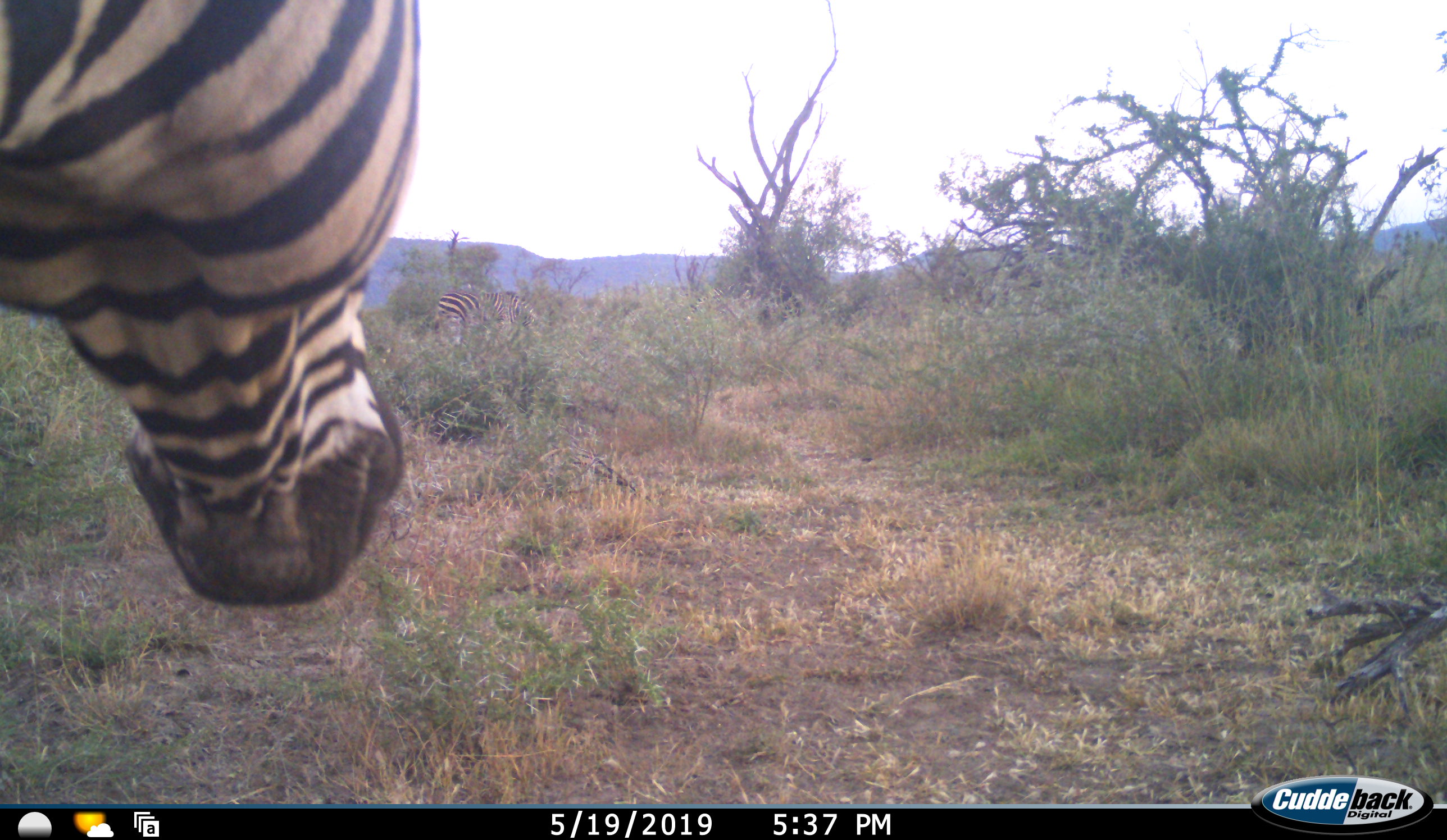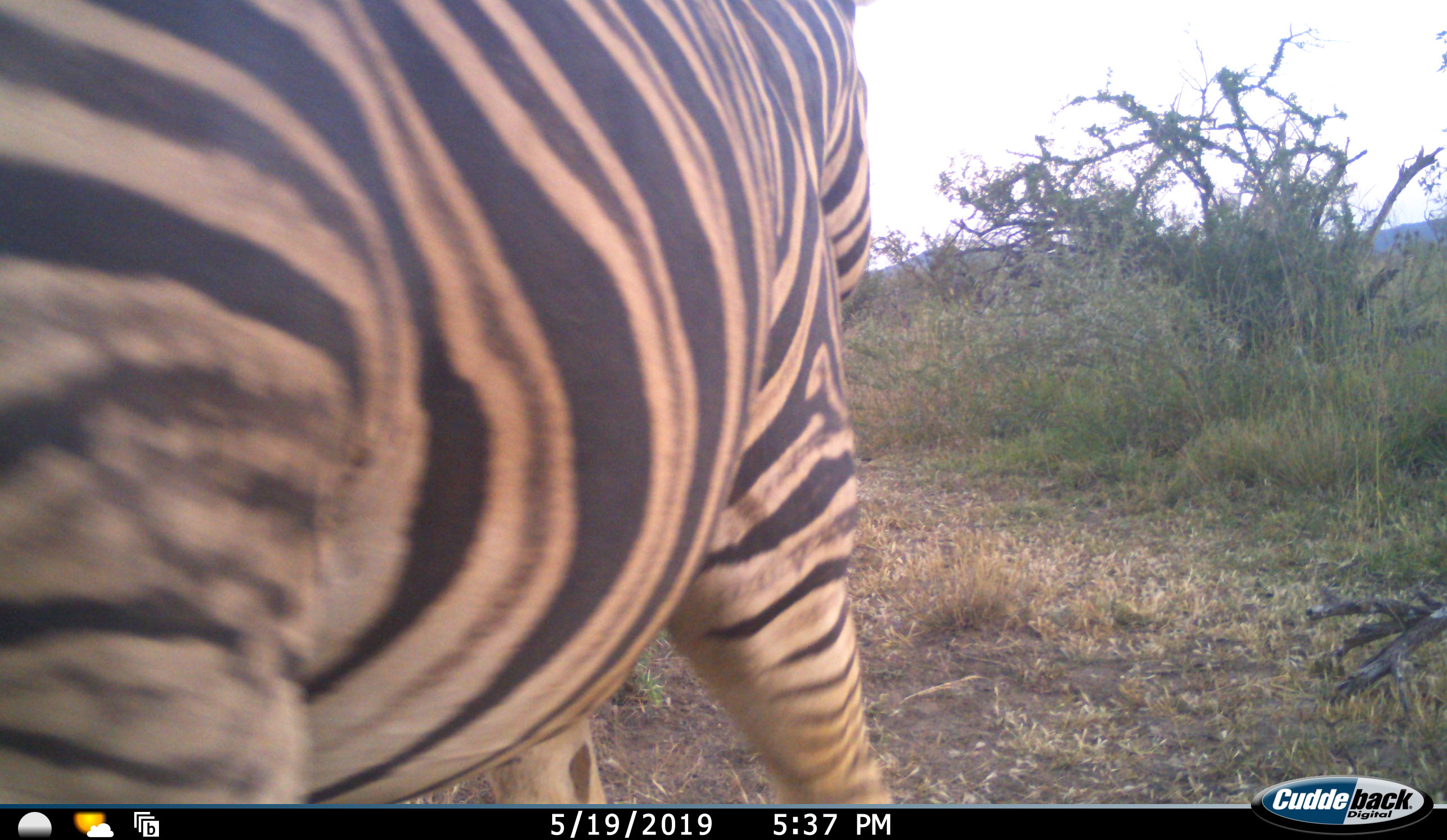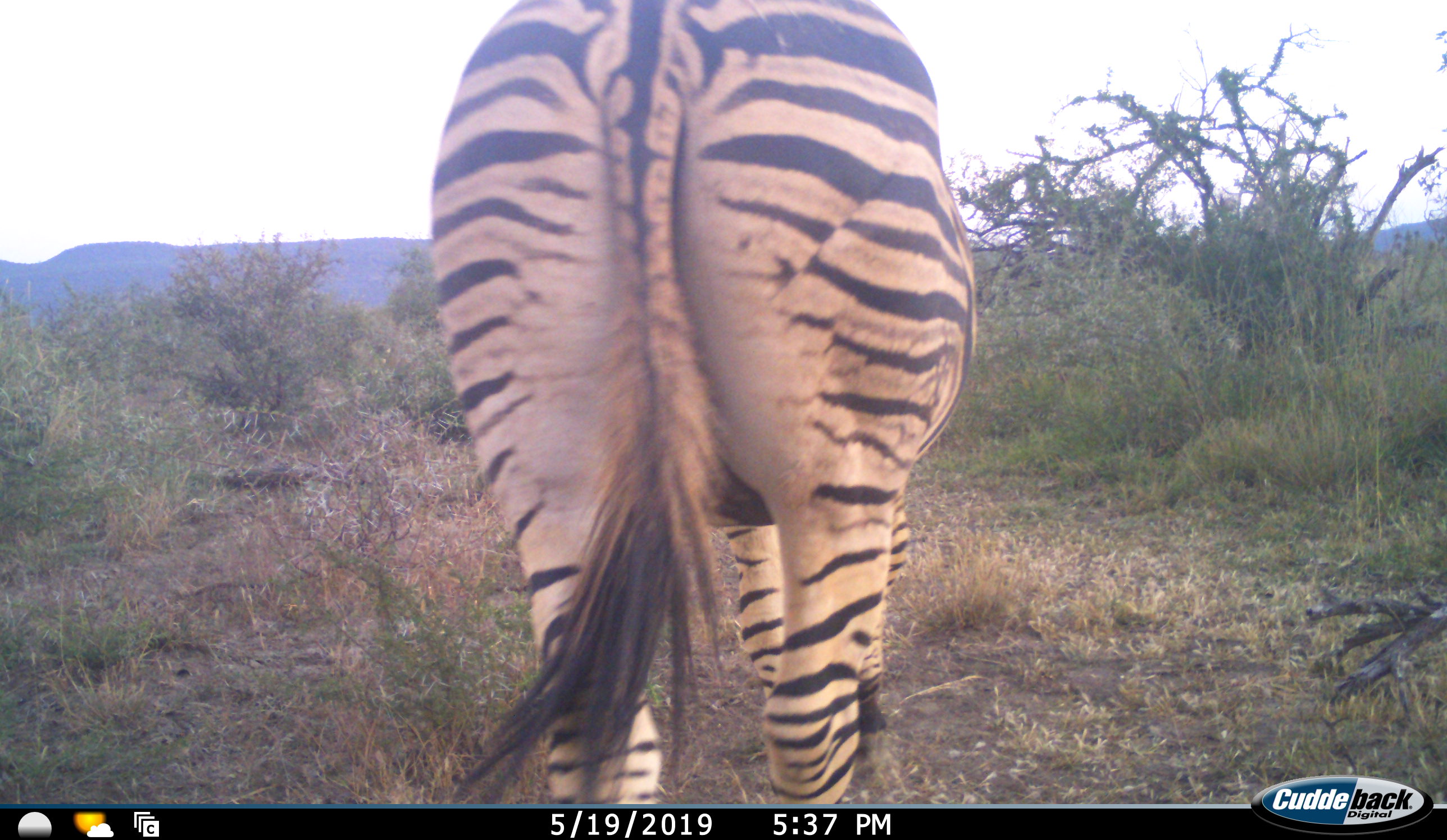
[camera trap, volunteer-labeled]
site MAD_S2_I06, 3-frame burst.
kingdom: Animalia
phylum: Chordata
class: Mammalia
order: Perissodactyla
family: Equidae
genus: Equus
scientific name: Equus quagga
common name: plains zebra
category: zebraplains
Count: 2.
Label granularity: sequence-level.